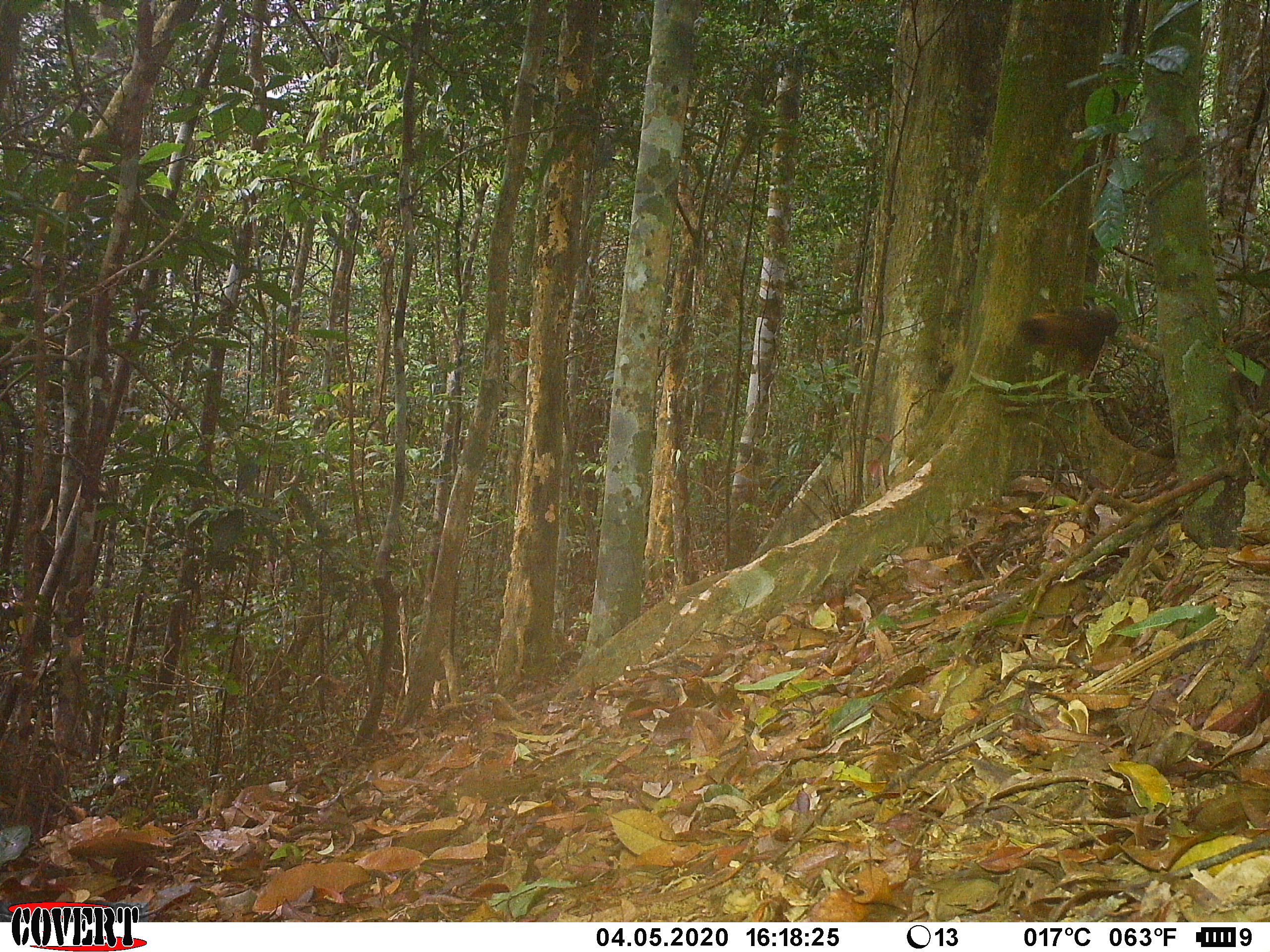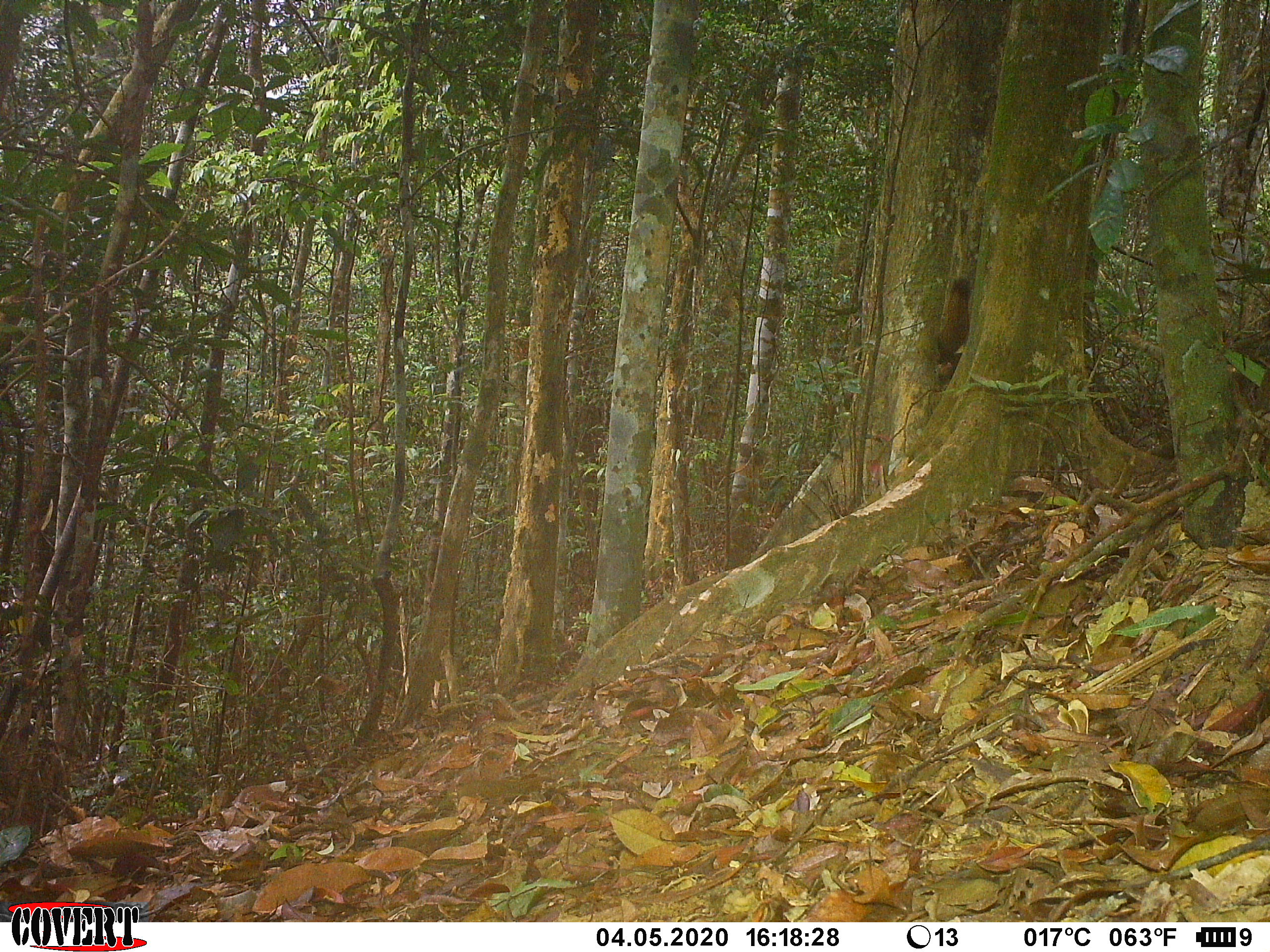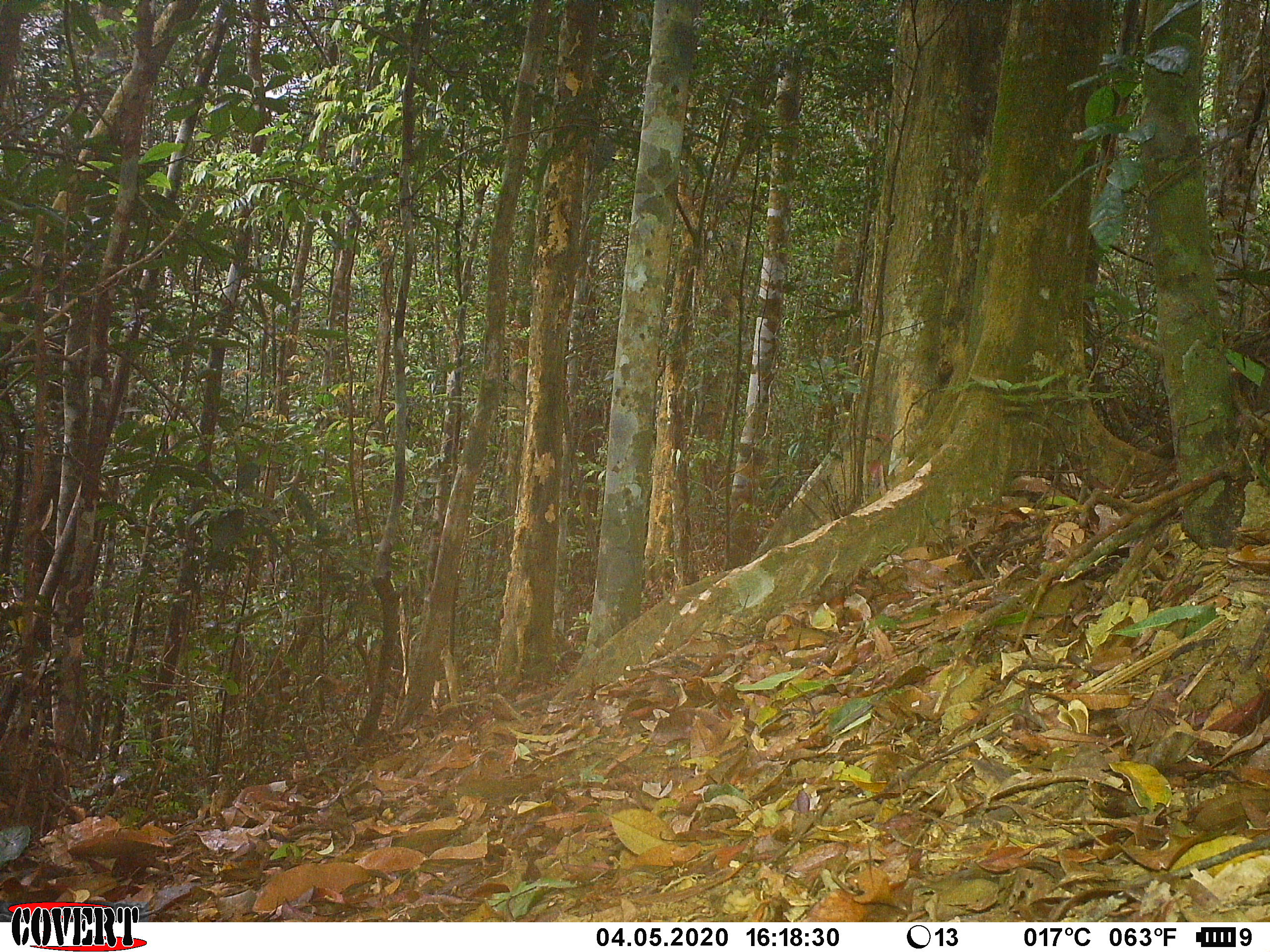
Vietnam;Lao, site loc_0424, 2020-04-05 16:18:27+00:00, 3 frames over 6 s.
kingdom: Animalia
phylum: Chordata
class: Mammalia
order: Rodentia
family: Sciuridae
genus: Callosciurus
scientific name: Callosciurus erythraeus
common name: pallas's squirrel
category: pallass squirrel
Pallass squirrel (pallas's squirrel) (Callosciurus erythraeus). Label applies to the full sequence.